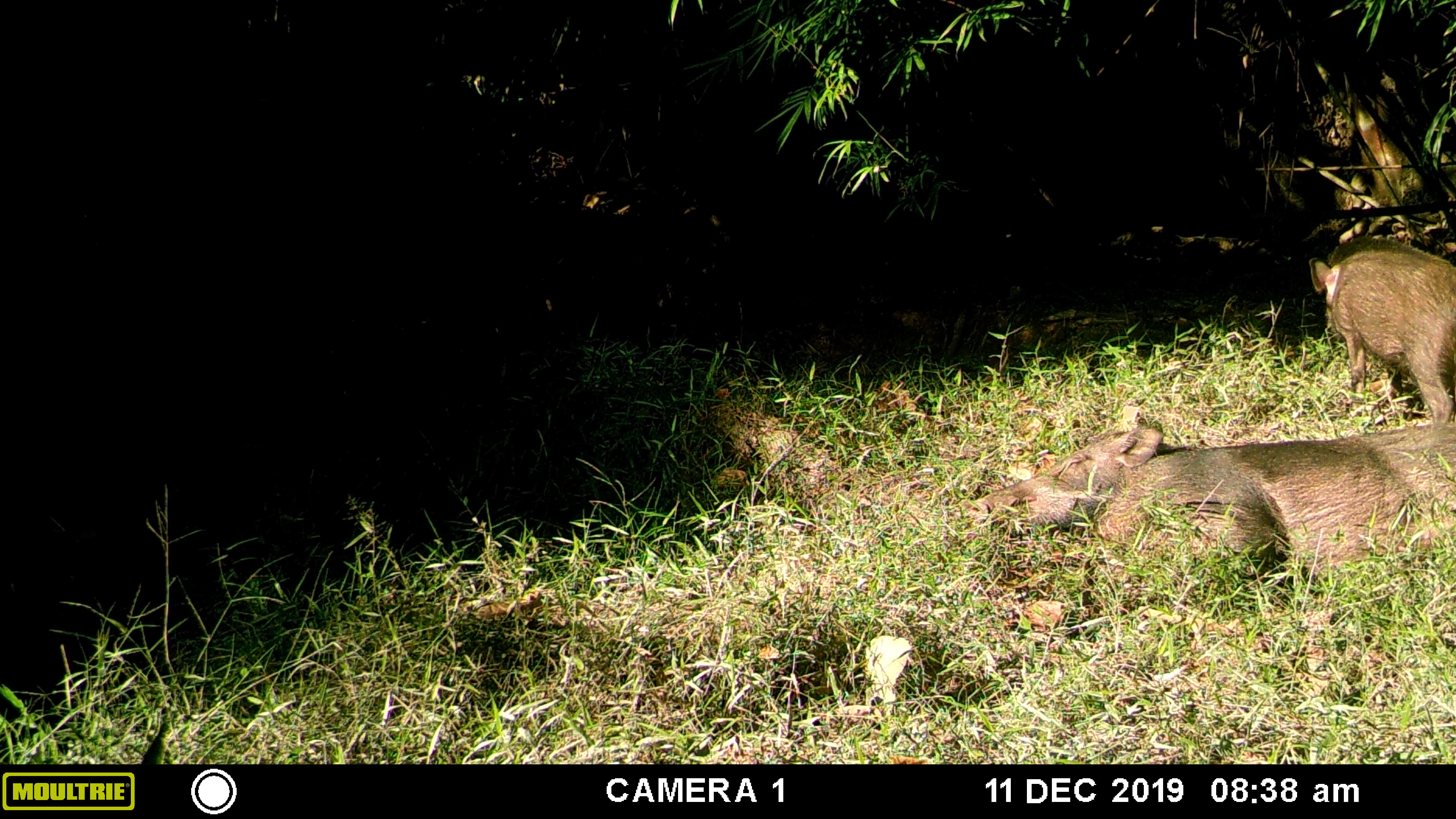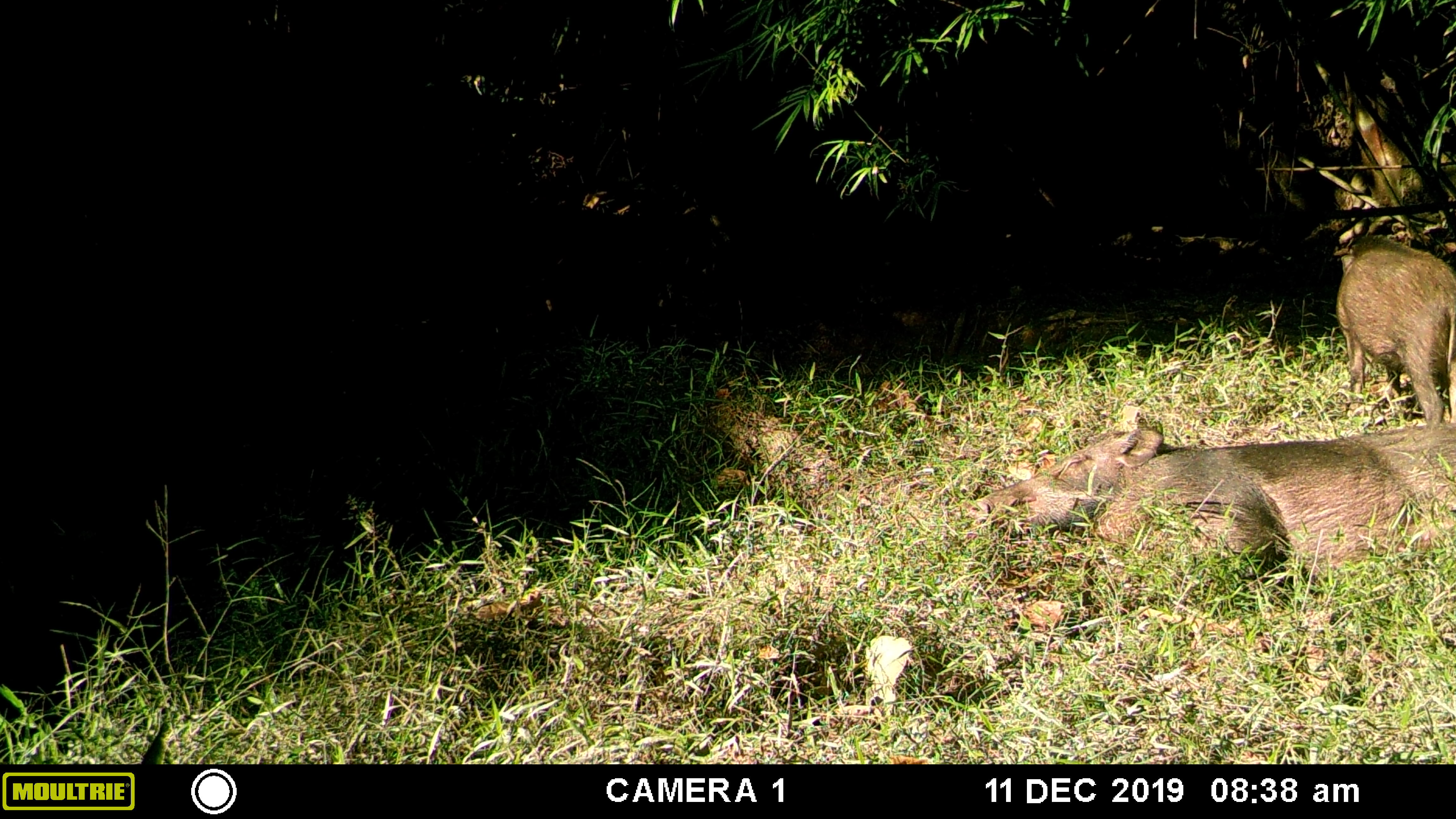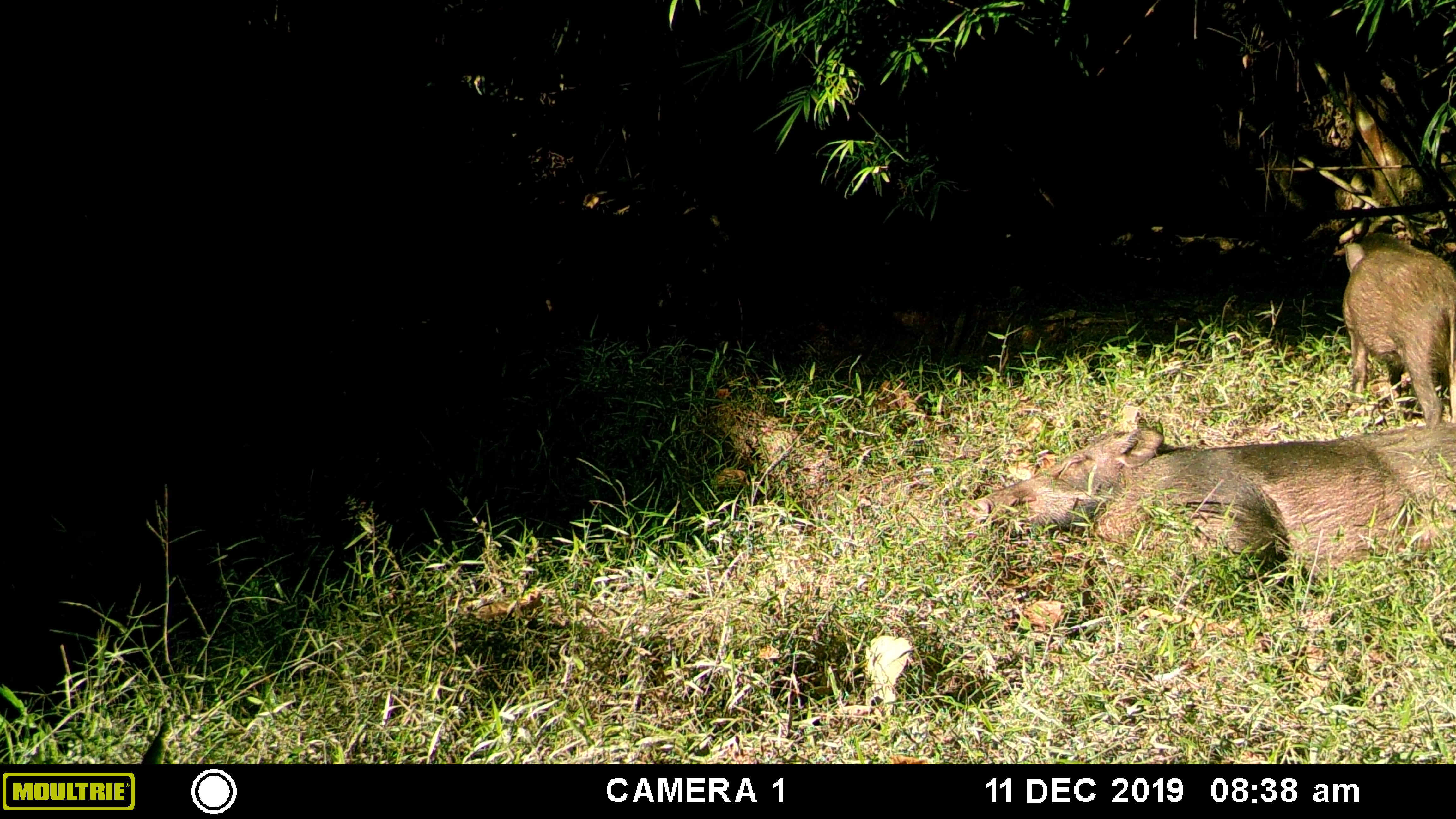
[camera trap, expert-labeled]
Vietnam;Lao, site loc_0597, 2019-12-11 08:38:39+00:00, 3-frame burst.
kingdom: Animalia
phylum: Chordata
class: Mammalia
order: Artiodactyla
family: Suidae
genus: Sus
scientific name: Sus scrofa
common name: eurasian wild pig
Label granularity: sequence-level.